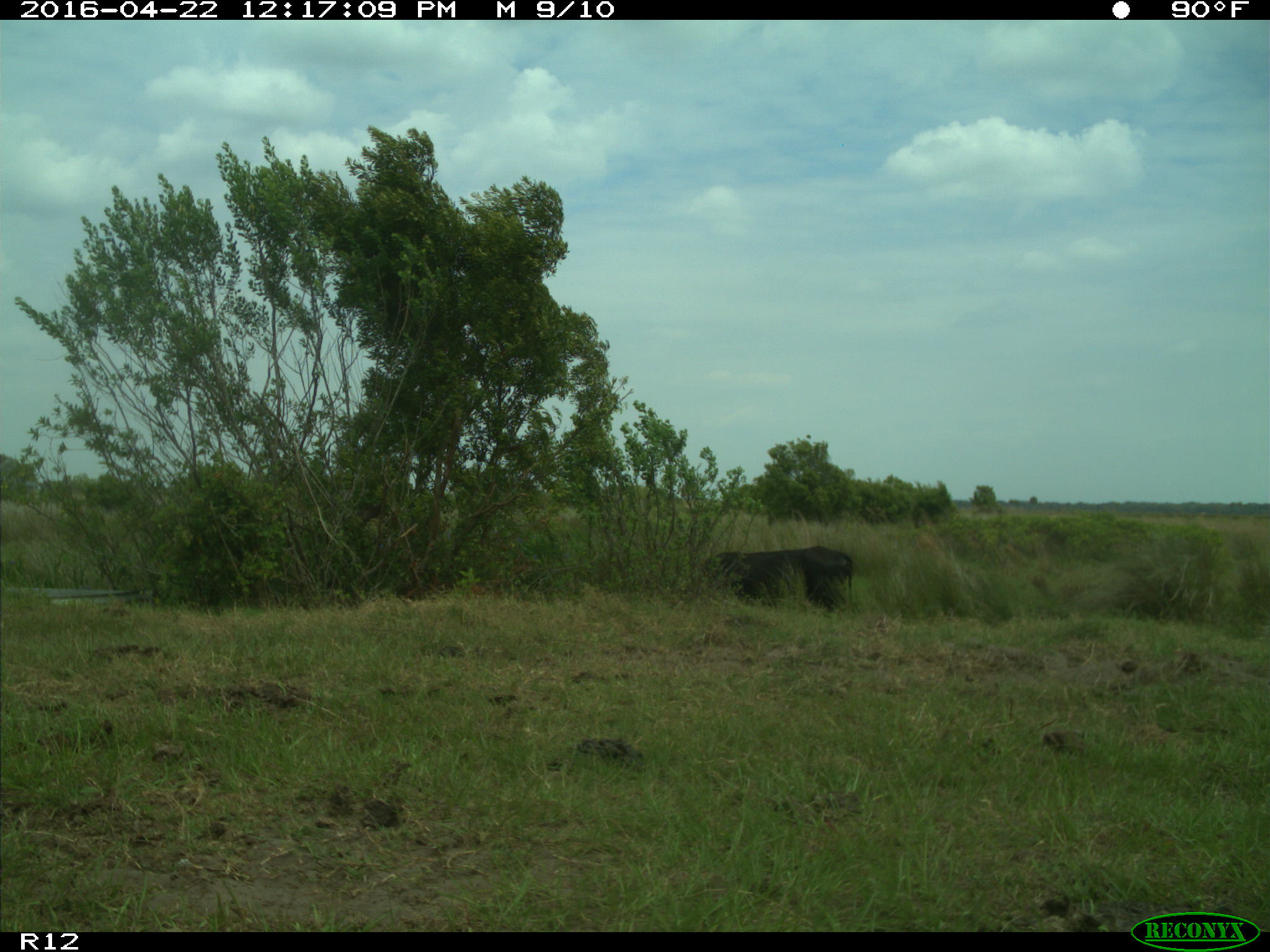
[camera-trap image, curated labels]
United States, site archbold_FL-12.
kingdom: Animalia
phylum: Chordata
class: Mammalia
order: Artiodactyla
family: Bovidae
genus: Bos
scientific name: Bos taurus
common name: domestic cow